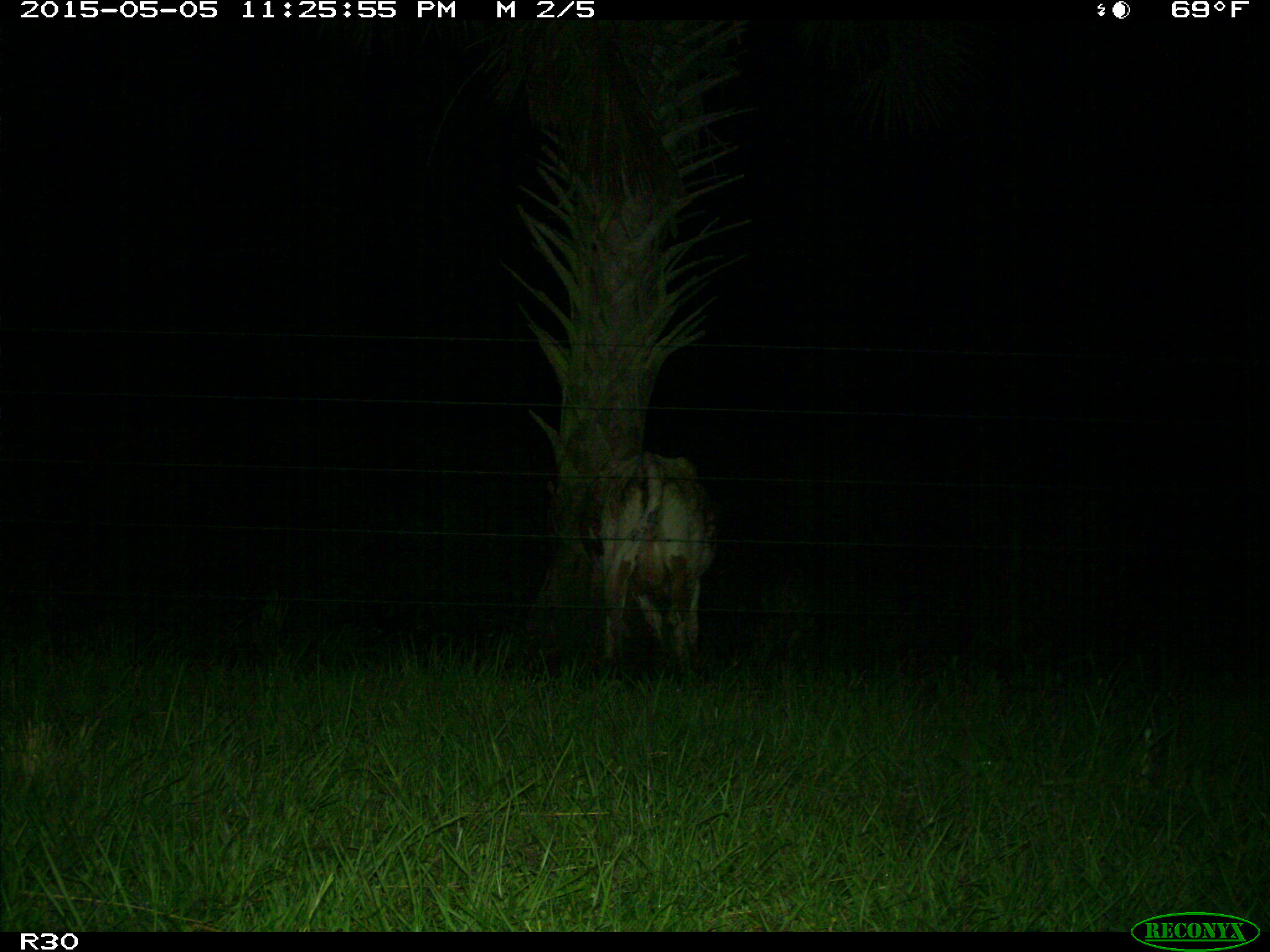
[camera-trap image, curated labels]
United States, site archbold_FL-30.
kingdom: Animalia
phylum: Chordata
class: Mammalia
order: Artiodactyla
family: Bovidae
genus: Bos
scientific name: Bos taurus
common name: domestic cow